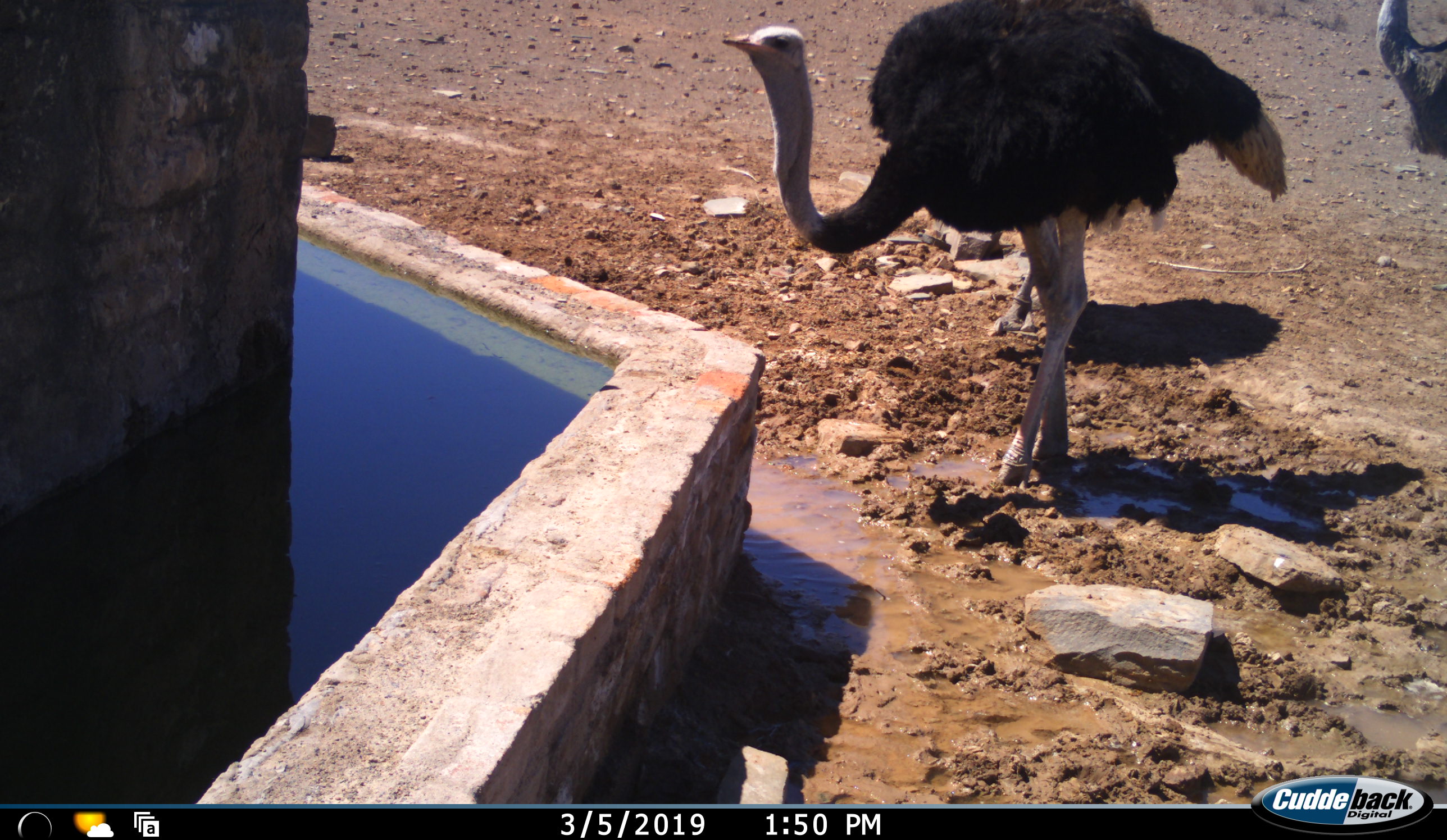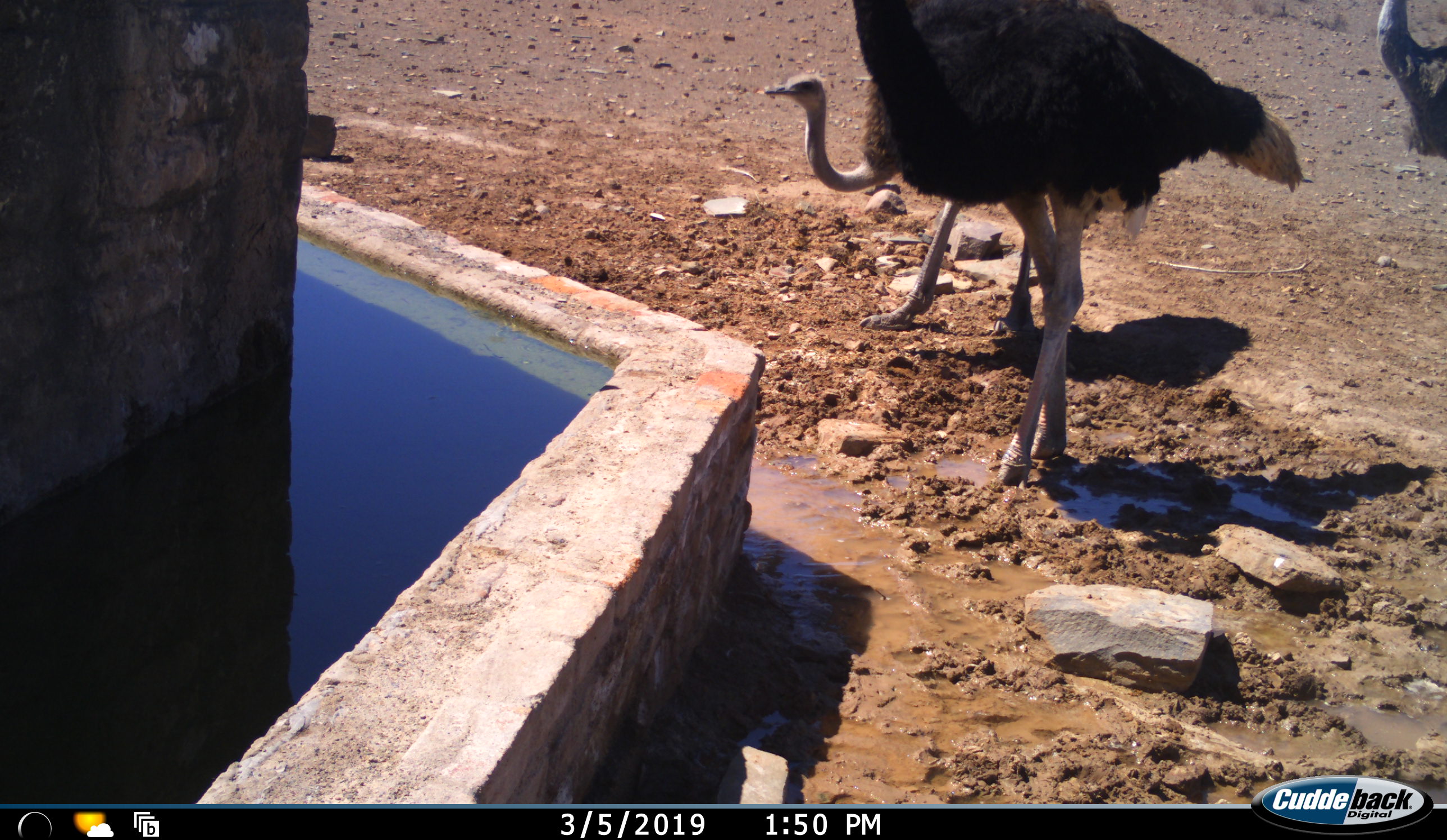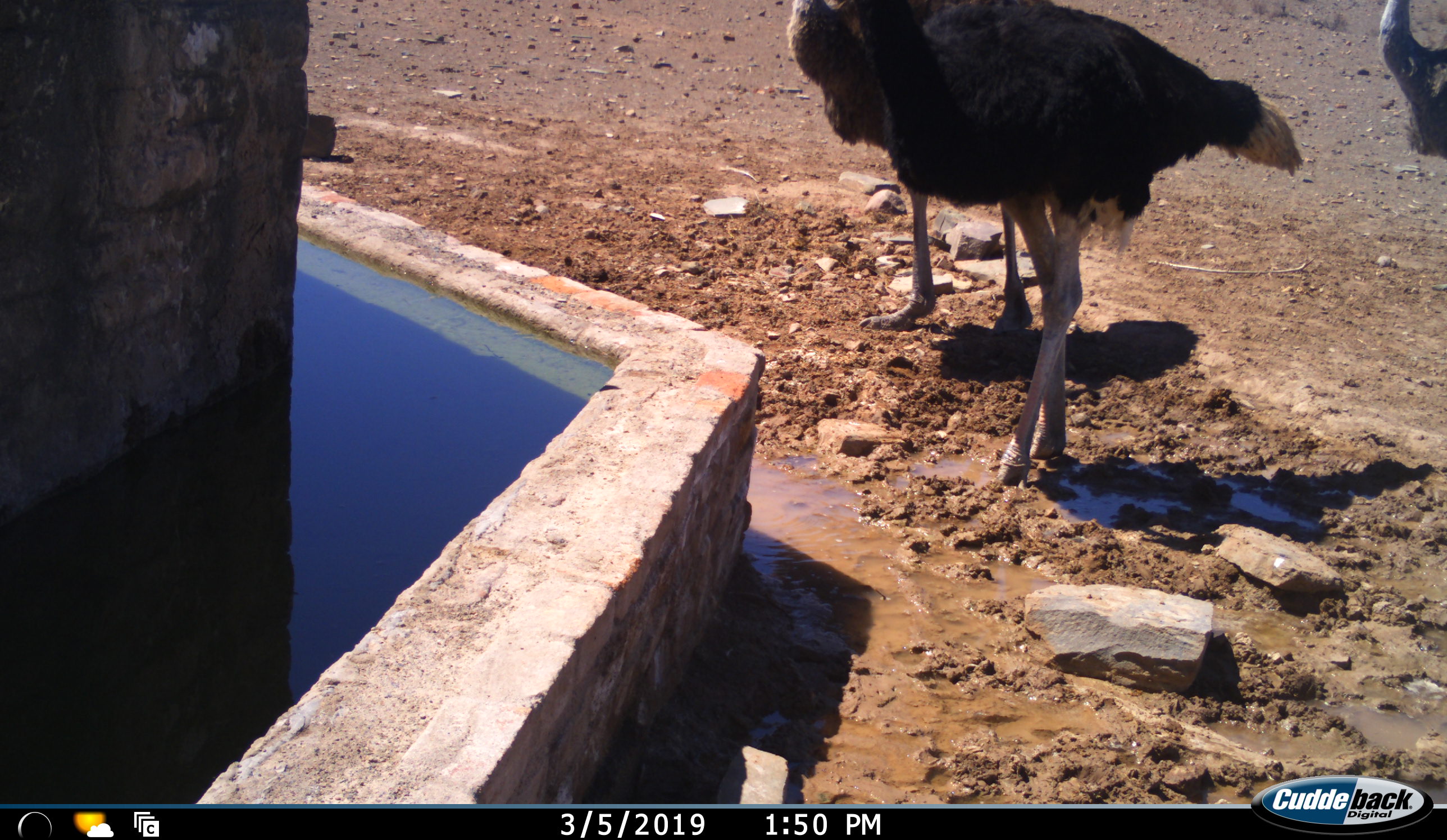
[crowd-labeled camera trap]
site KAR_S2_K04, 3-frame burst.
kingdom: Animalia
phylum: Chordata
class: Aves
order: Struthioniformes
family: Struthionidae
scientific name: Struthionidae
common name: ostrich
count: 3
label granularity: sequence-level